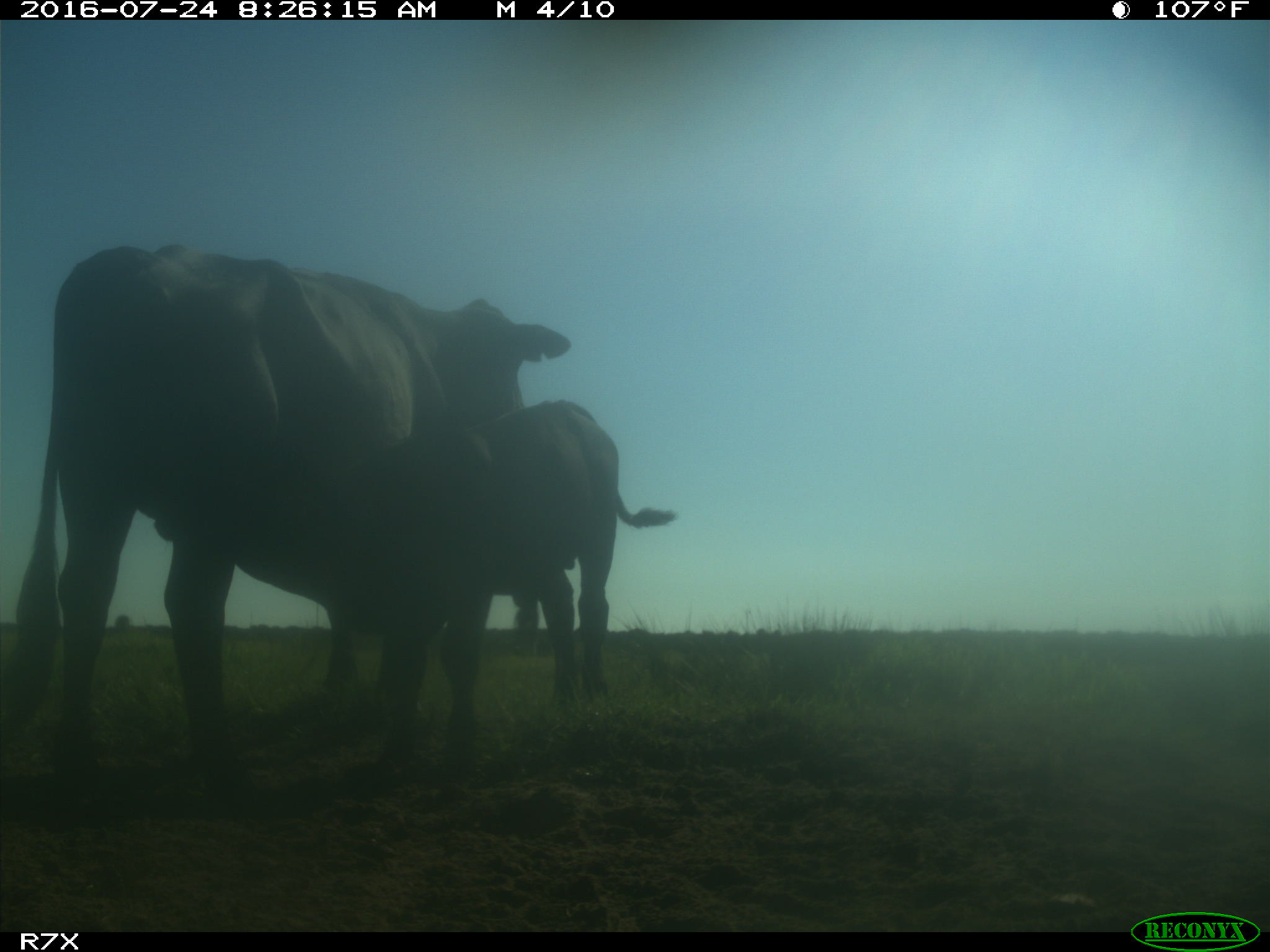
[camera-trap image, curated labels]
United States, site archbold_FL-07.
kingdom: Animalia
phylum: Chordata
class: Mammalia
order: Artiodactyla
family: Bovidae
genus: Bos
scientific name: Bos taurus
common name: domestic cow